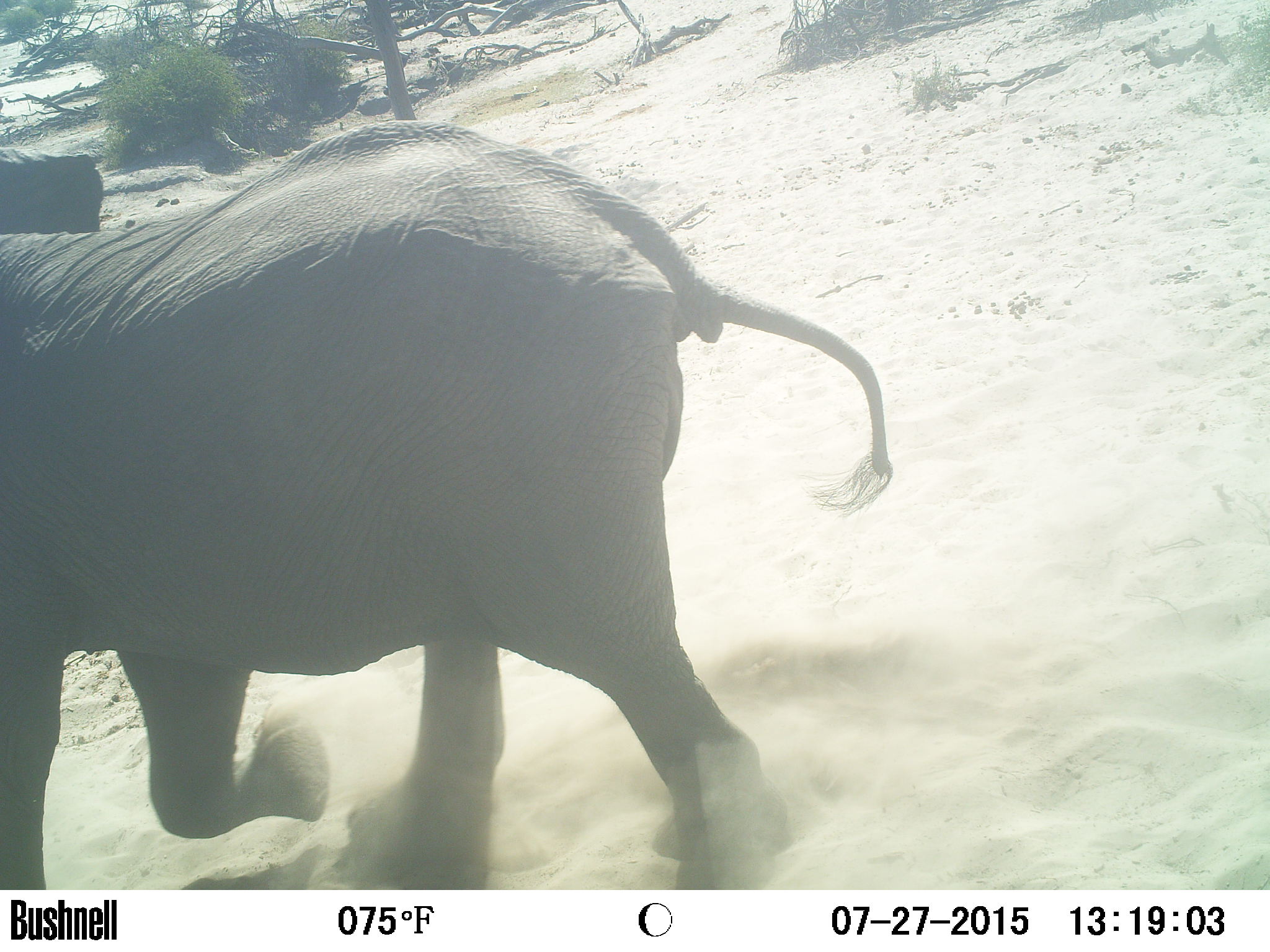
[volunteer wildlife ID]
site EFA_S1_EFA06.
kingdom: Animalia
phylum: Chordata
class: Mammalia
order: Proboscidea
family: Elephantidae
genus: Loxodonta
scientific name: Loxodonta africana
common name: african bush elephant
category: elephant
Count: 1.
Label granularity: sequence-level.